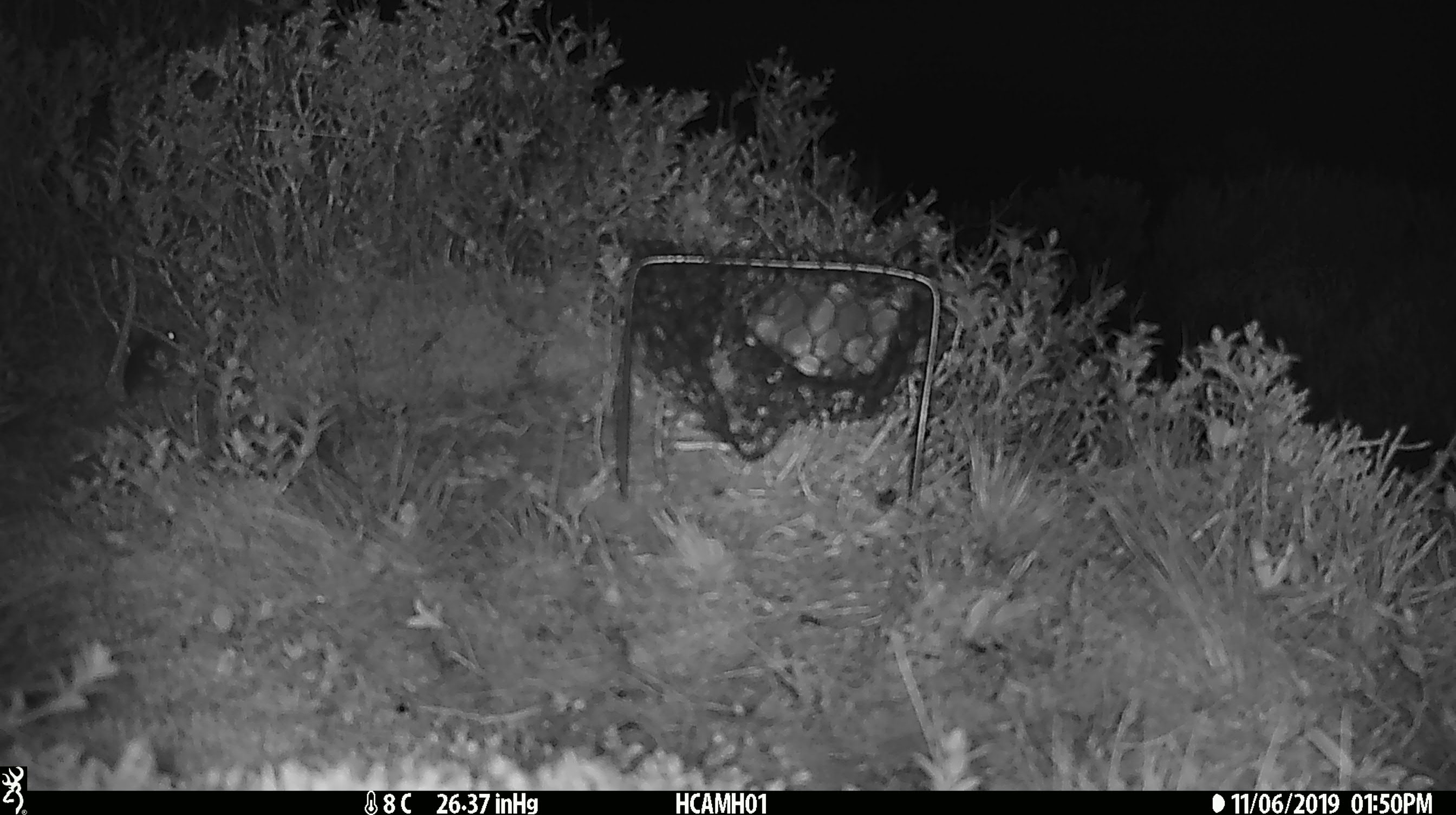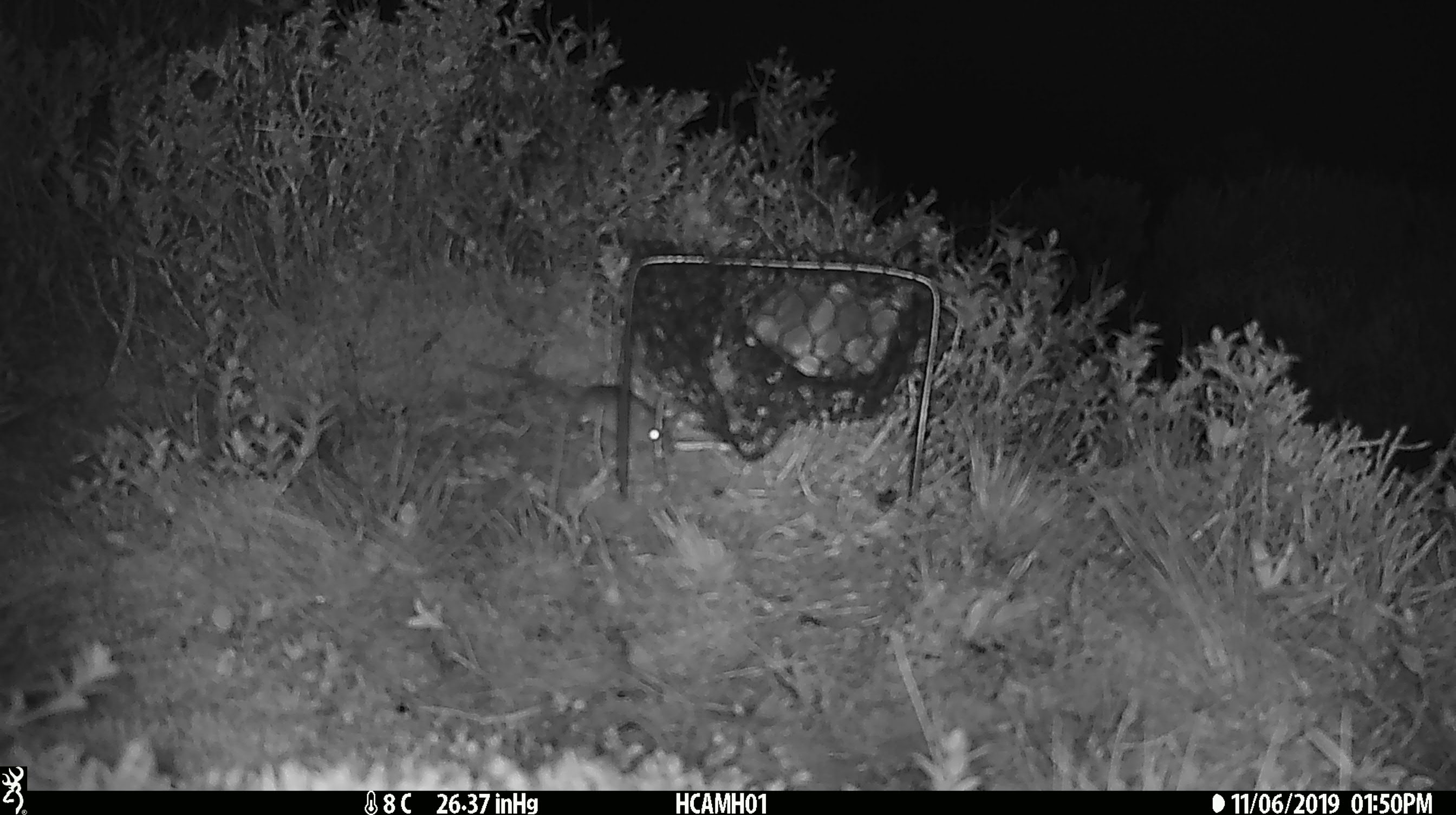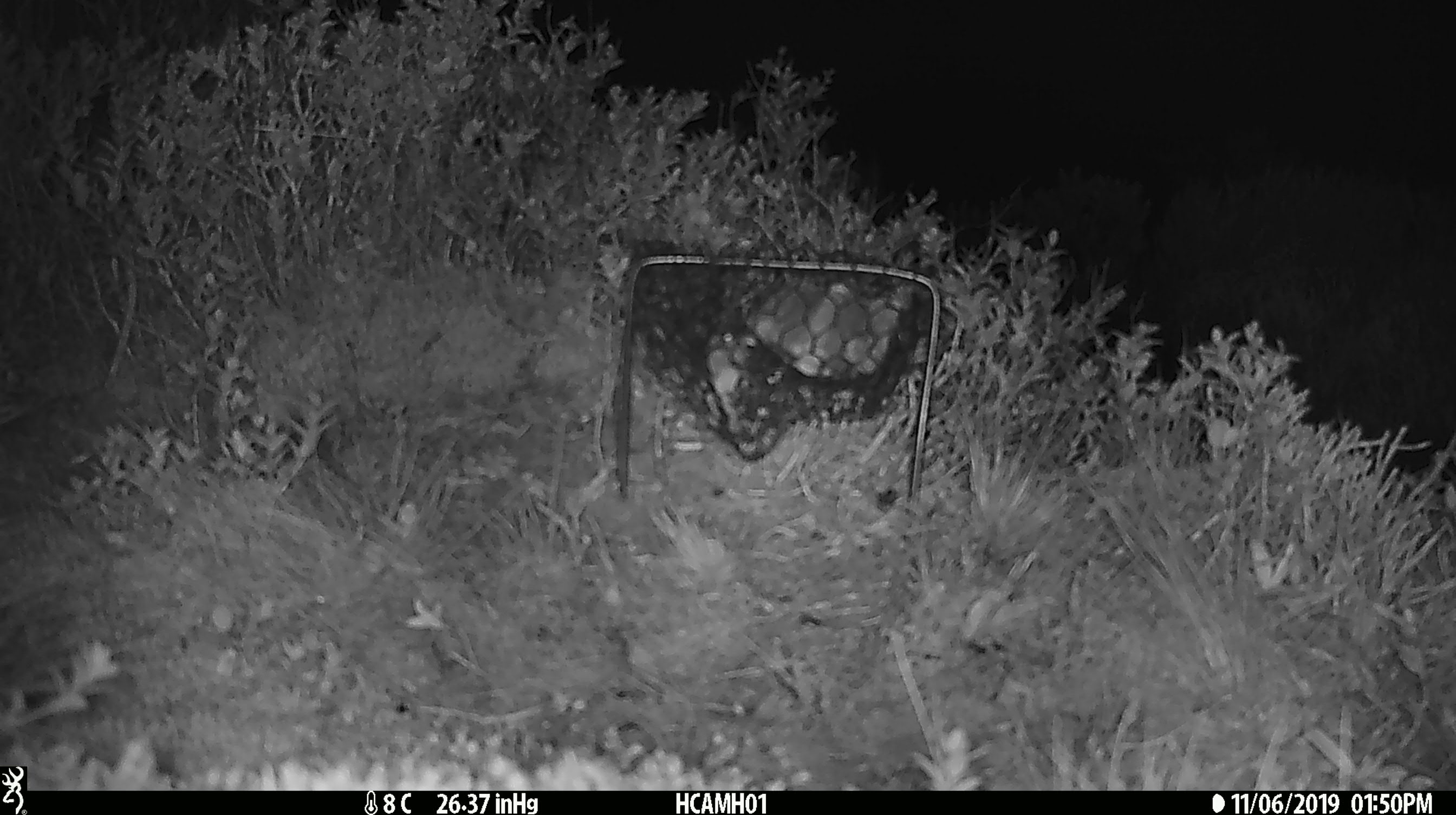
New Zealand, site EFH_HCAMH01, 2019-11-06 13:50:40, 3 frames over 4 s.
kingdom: Animalia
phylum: Chordata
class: Mammalia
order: Rodentia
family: Muridae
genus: Mus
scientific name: Mus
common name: mouse